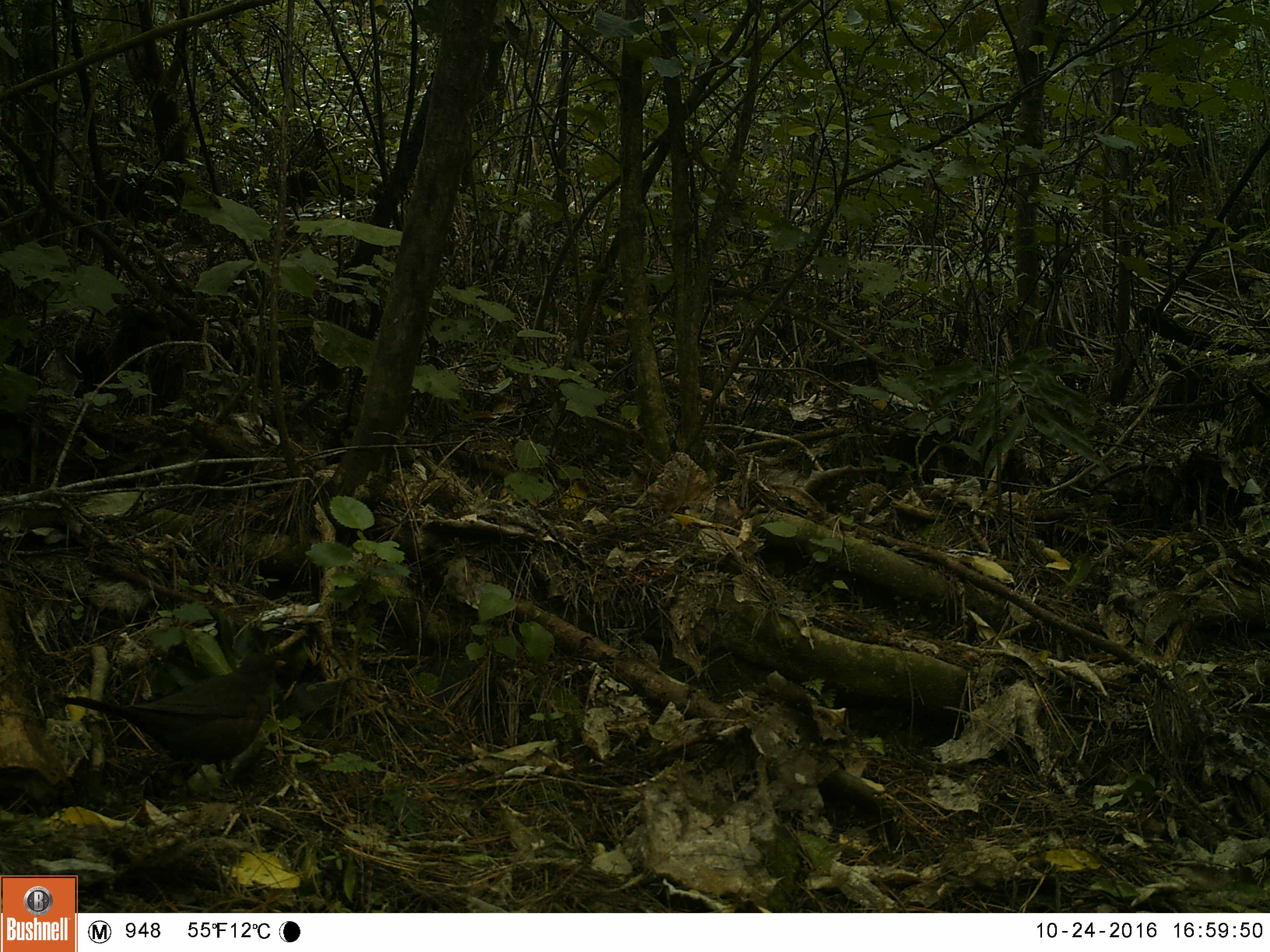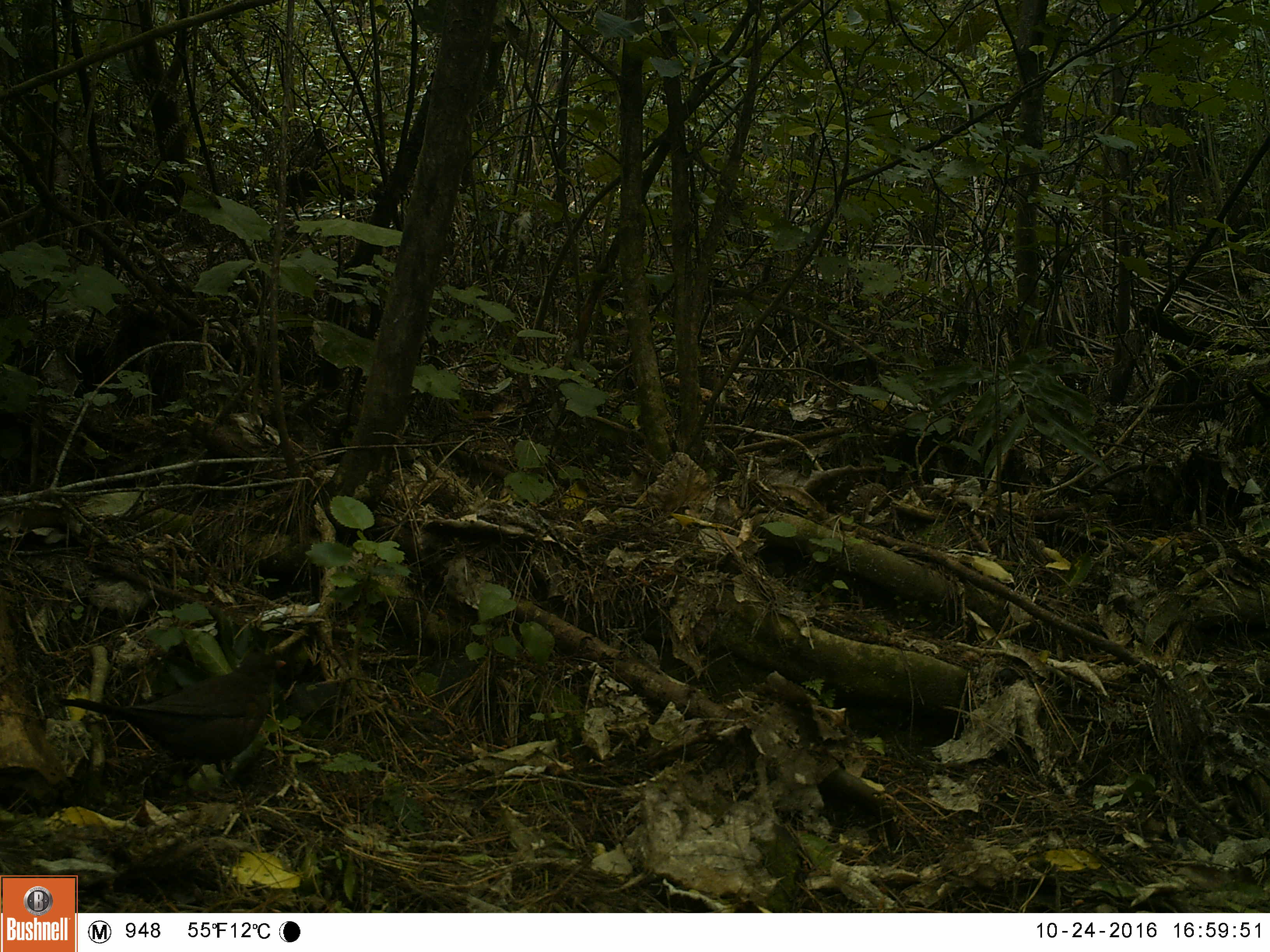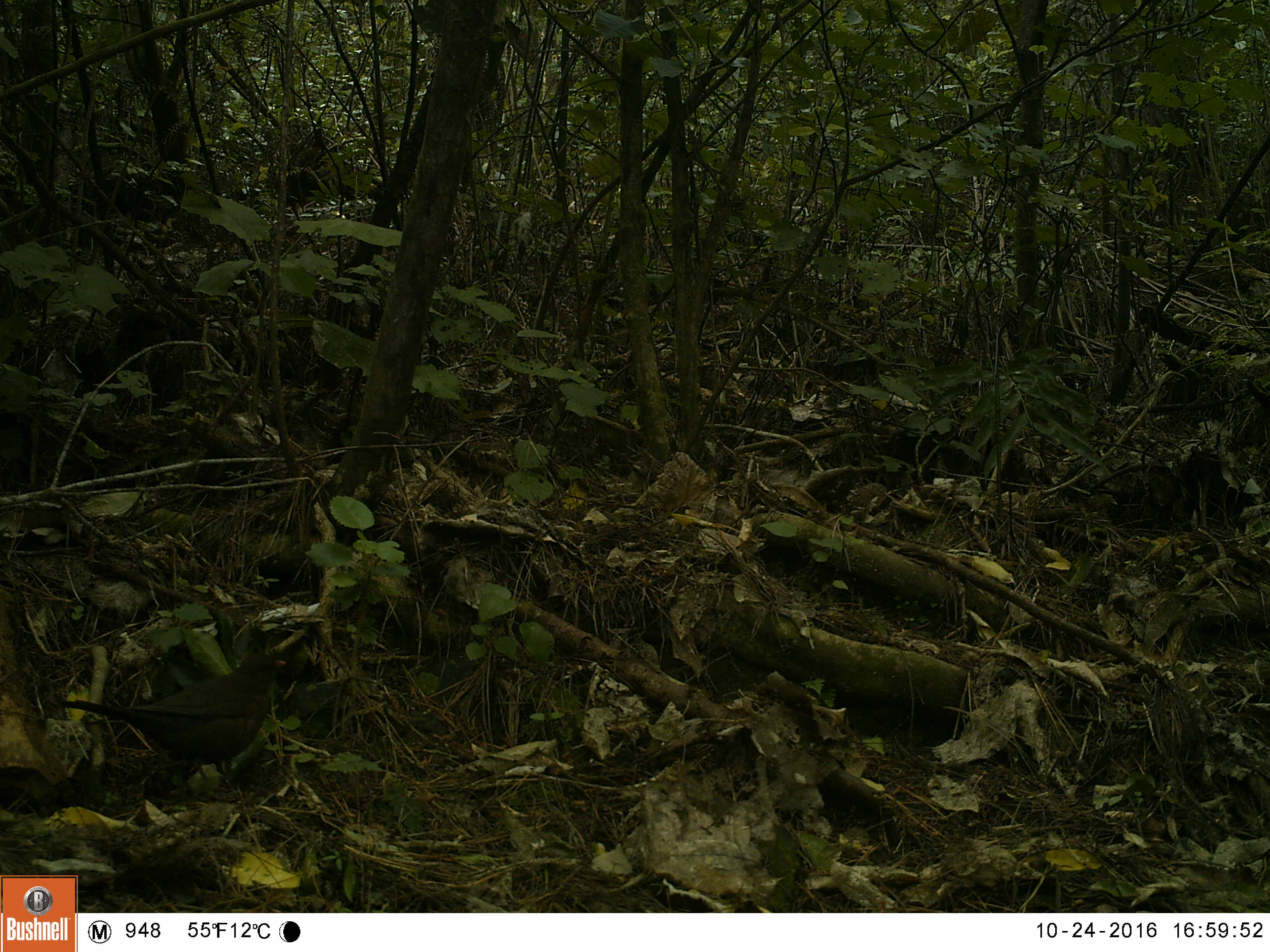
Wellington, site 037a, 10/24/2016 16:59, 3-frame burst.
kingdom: Animalia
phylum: Chordata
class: Aves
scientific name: Aves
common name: bird